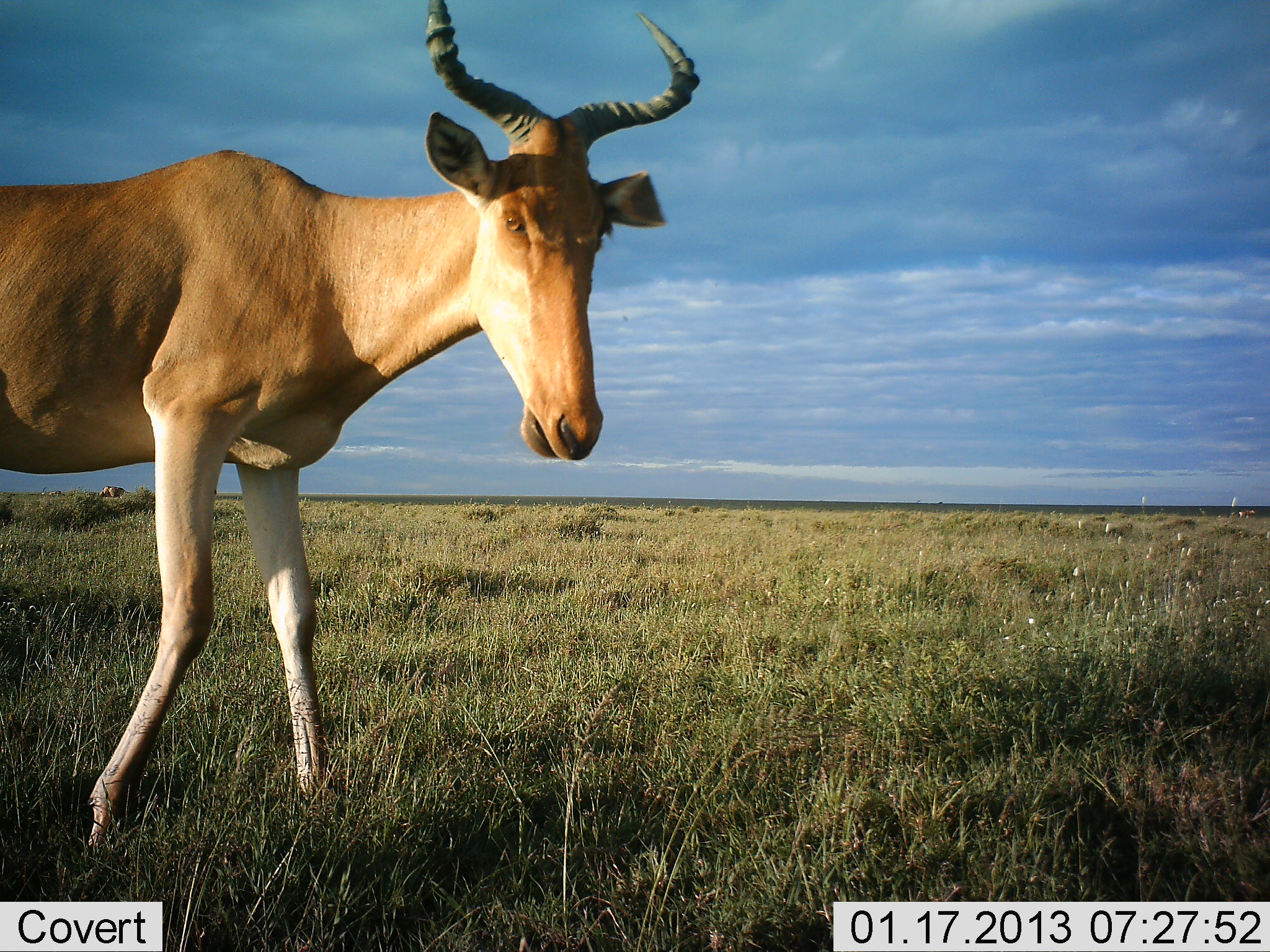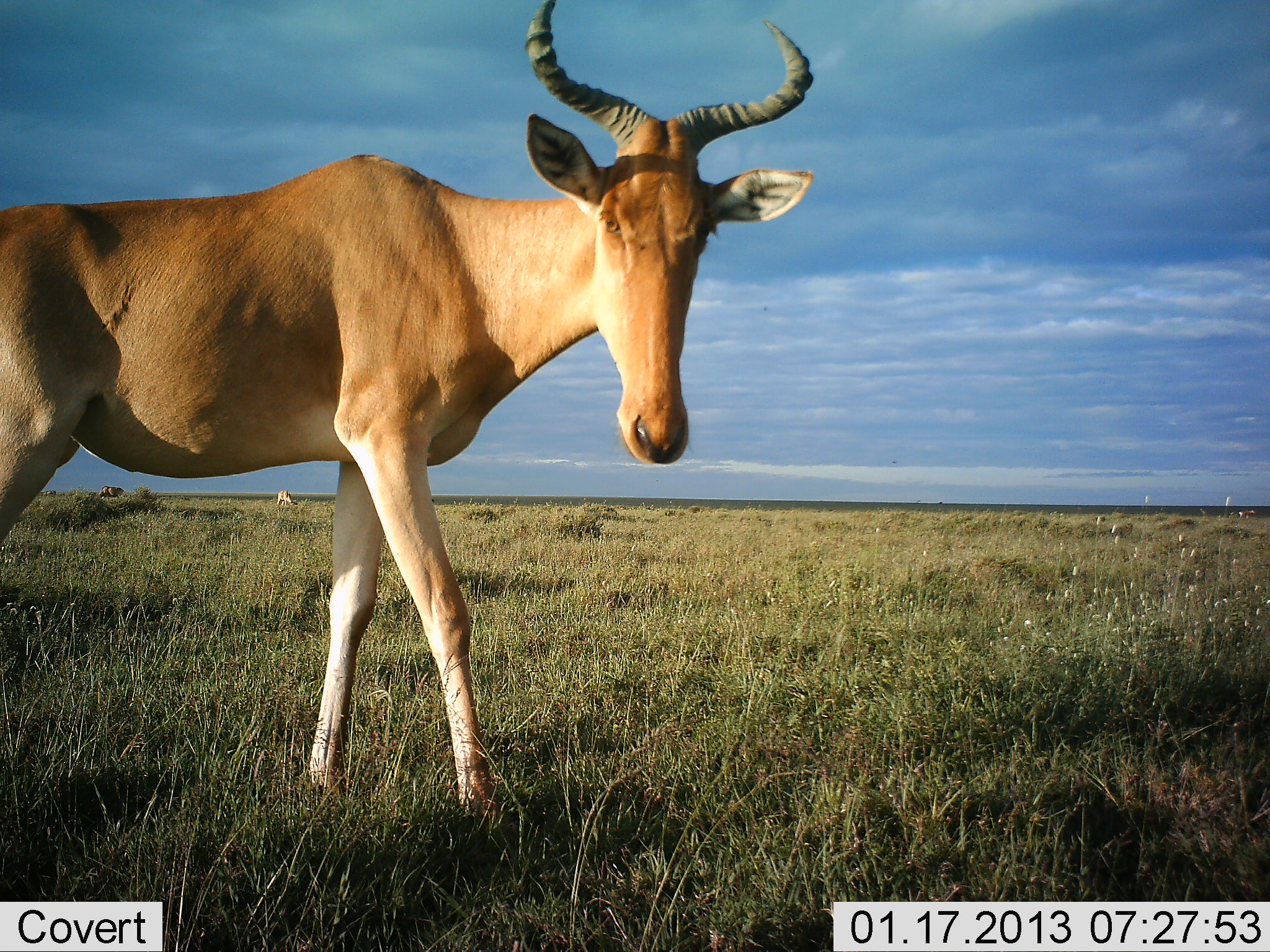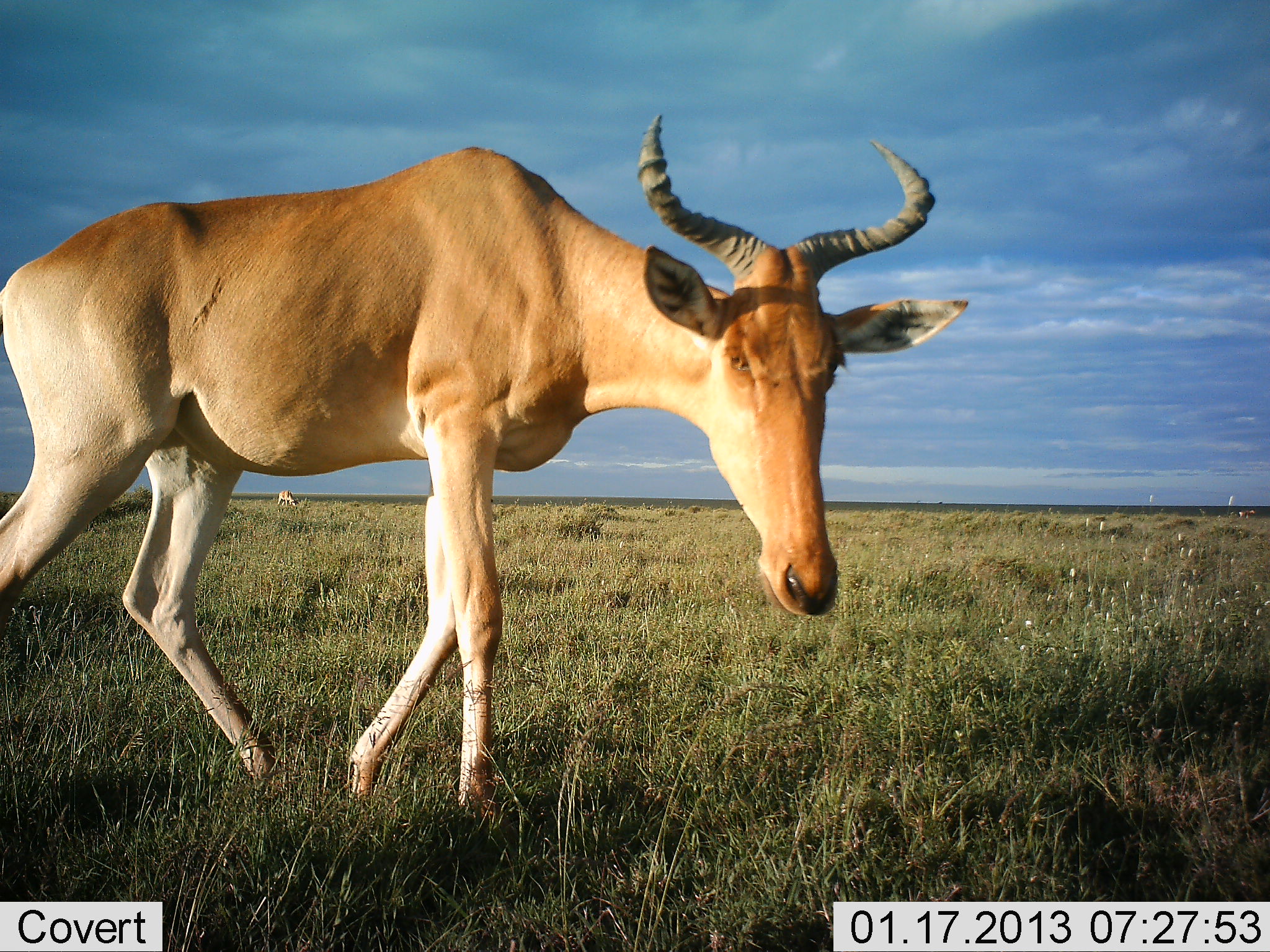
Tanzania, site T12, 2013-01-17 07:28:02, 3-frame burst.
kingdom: Animalia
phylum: Chordata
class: Mammalia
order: Artiodactyla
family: Bovidae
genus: Alcelaphus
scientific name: Alcelaphus buselaphus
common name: hartebeest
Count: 1.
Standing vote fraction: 23%.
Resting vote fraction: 0%.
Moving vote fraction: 80%.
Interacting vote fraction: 0%.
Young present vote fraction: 3%.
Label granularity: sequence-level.